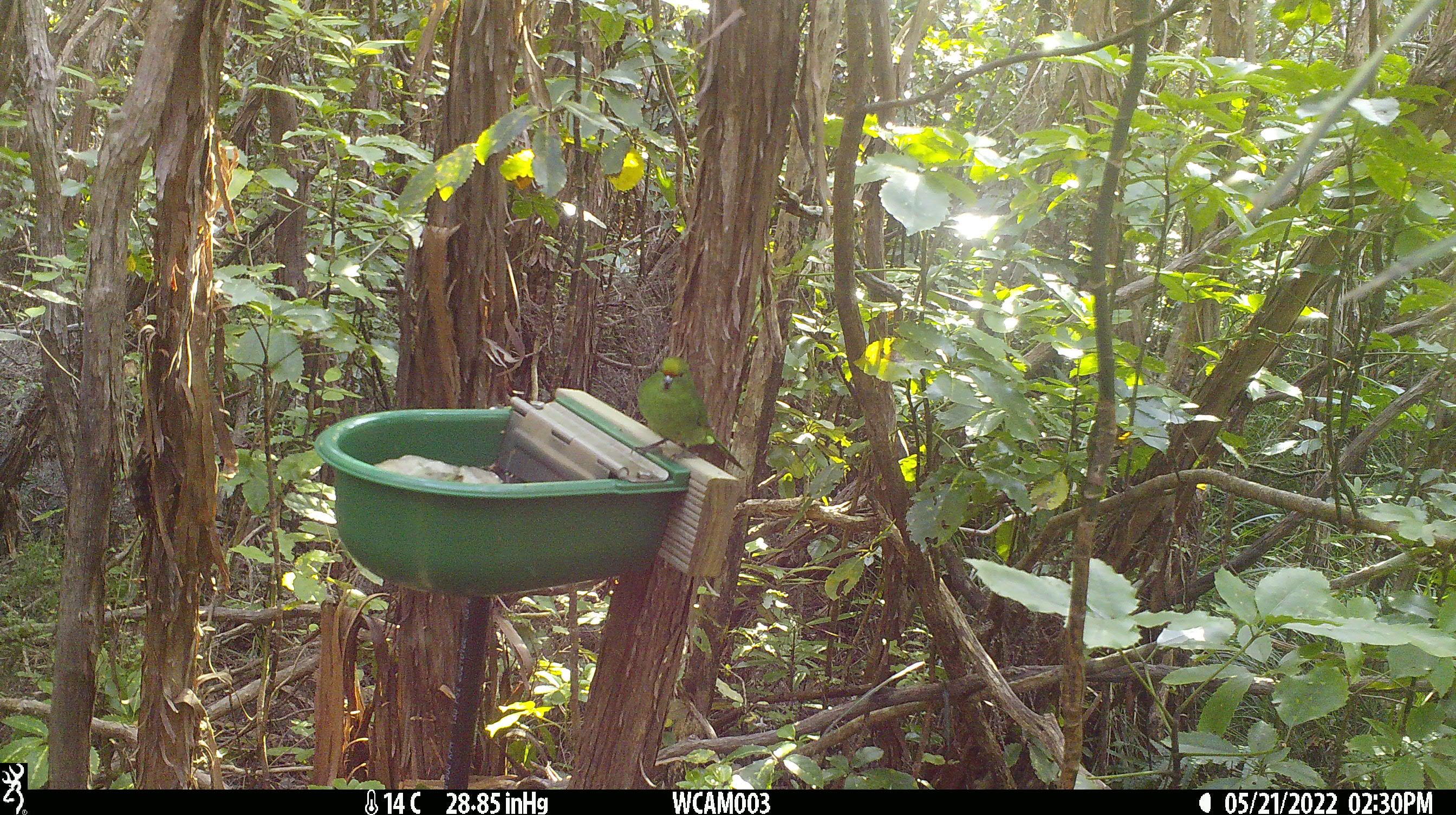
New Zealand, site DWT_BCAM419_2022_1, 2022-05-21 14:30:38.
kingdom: Animalia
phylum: Chordata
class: Aves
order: Psittaciformes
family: Psittaculidae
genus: Cyanoramphus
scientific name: Cyanoramphus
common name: parakeet